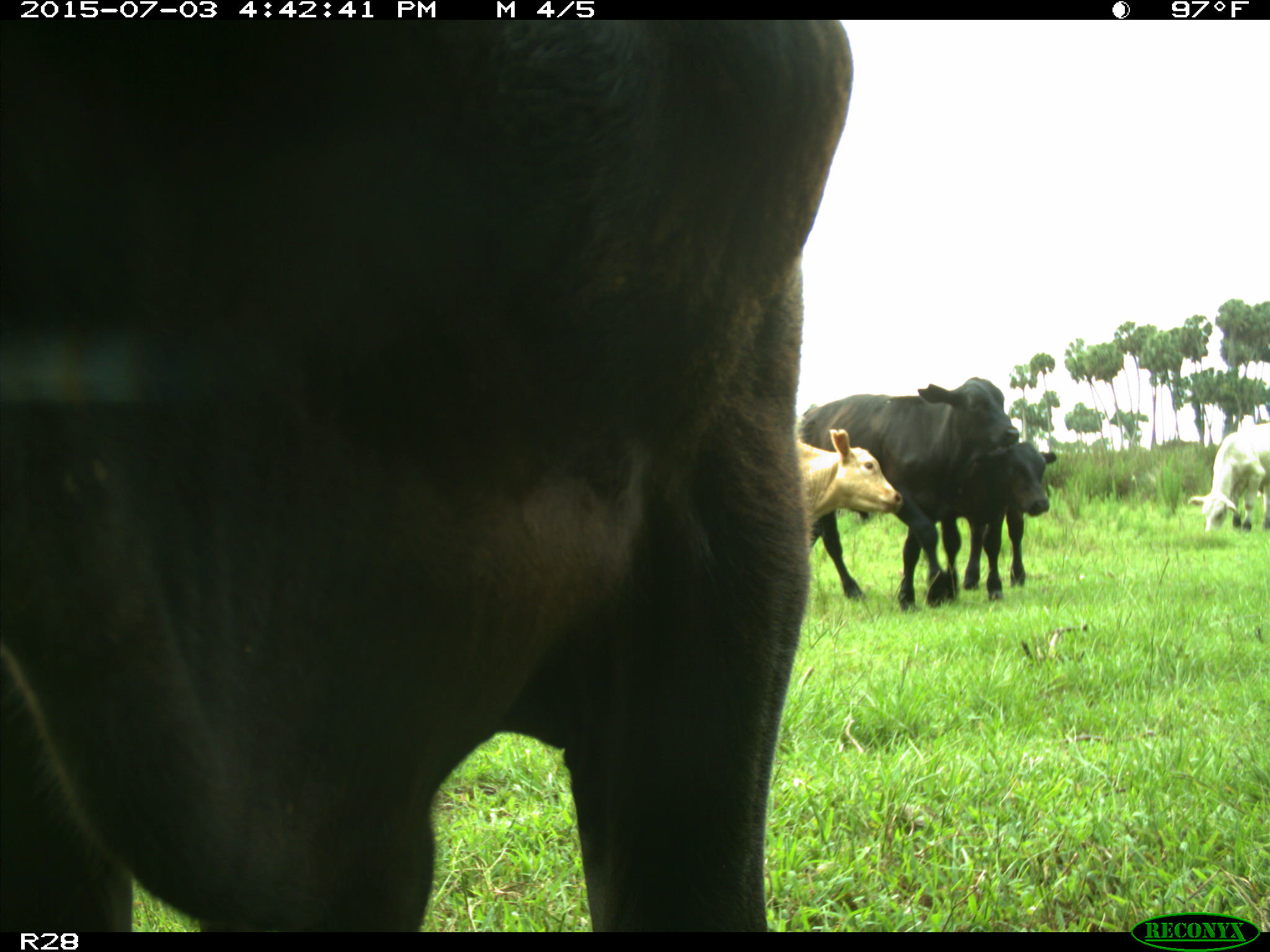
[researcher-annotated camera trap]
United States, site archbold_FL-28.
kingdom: Animalia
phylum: Chordata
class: Mammalia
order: Artiodactyla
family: Bovidae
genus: Bos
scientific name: Bos taurus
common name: domestic cow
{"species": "Bos taurus (domestic cow)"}